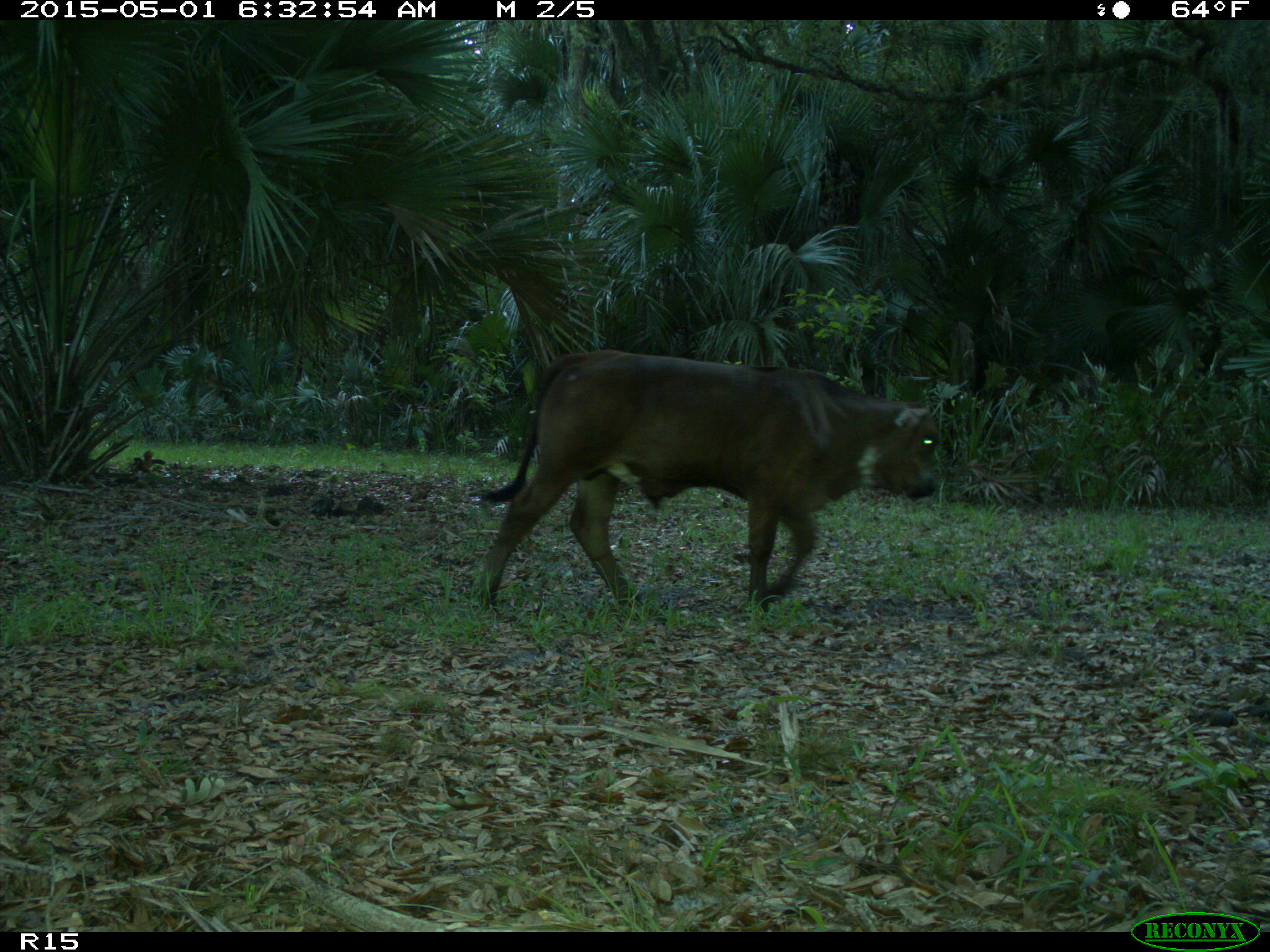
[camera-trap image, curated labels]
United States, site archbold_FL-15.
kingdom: Animalia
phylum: Chordata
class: Mammalia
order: Artiodactyla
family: Bovidae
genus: Bos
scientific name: Bos taurus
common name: domestic cow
Bos taurus (domestic cow).